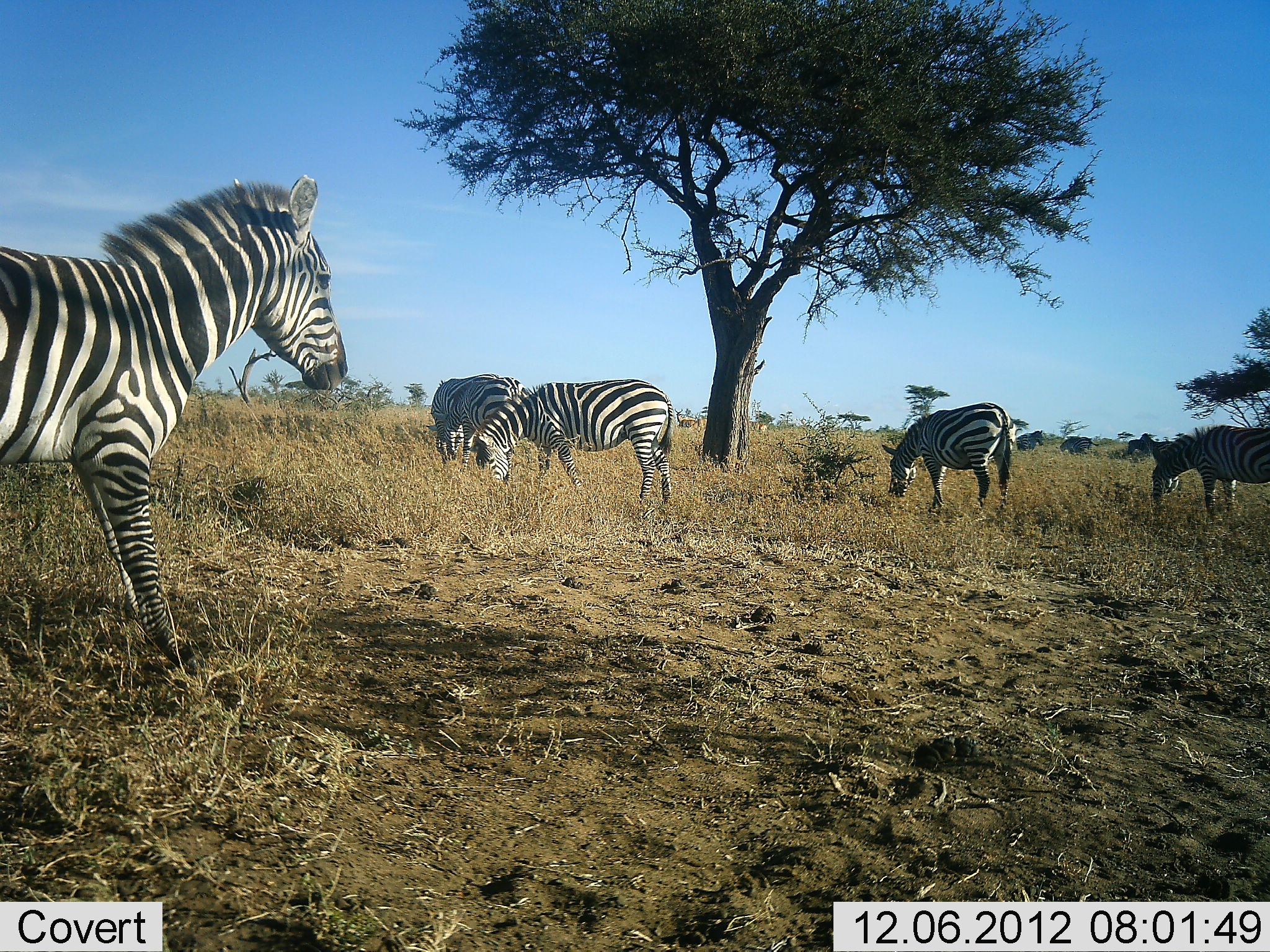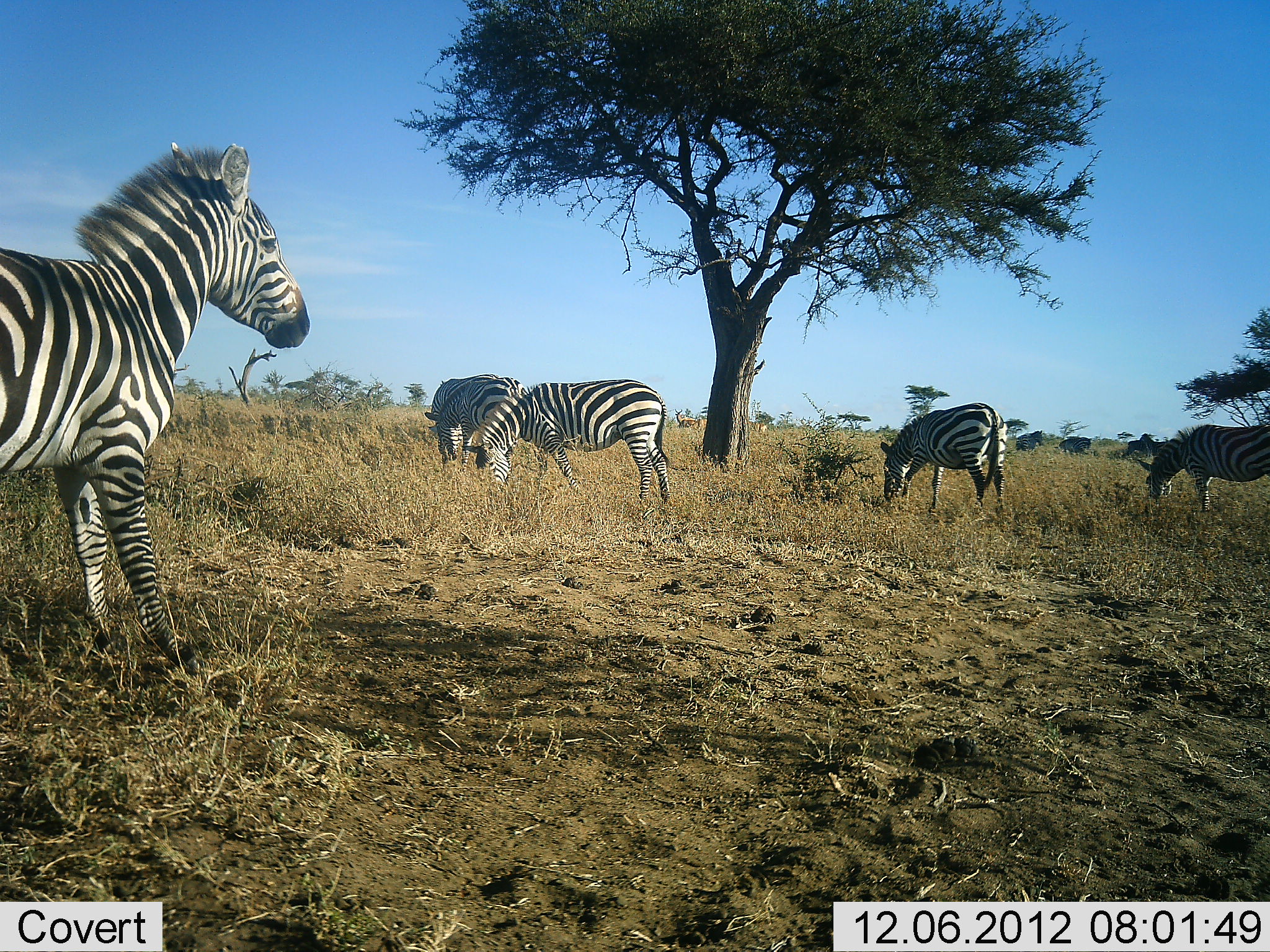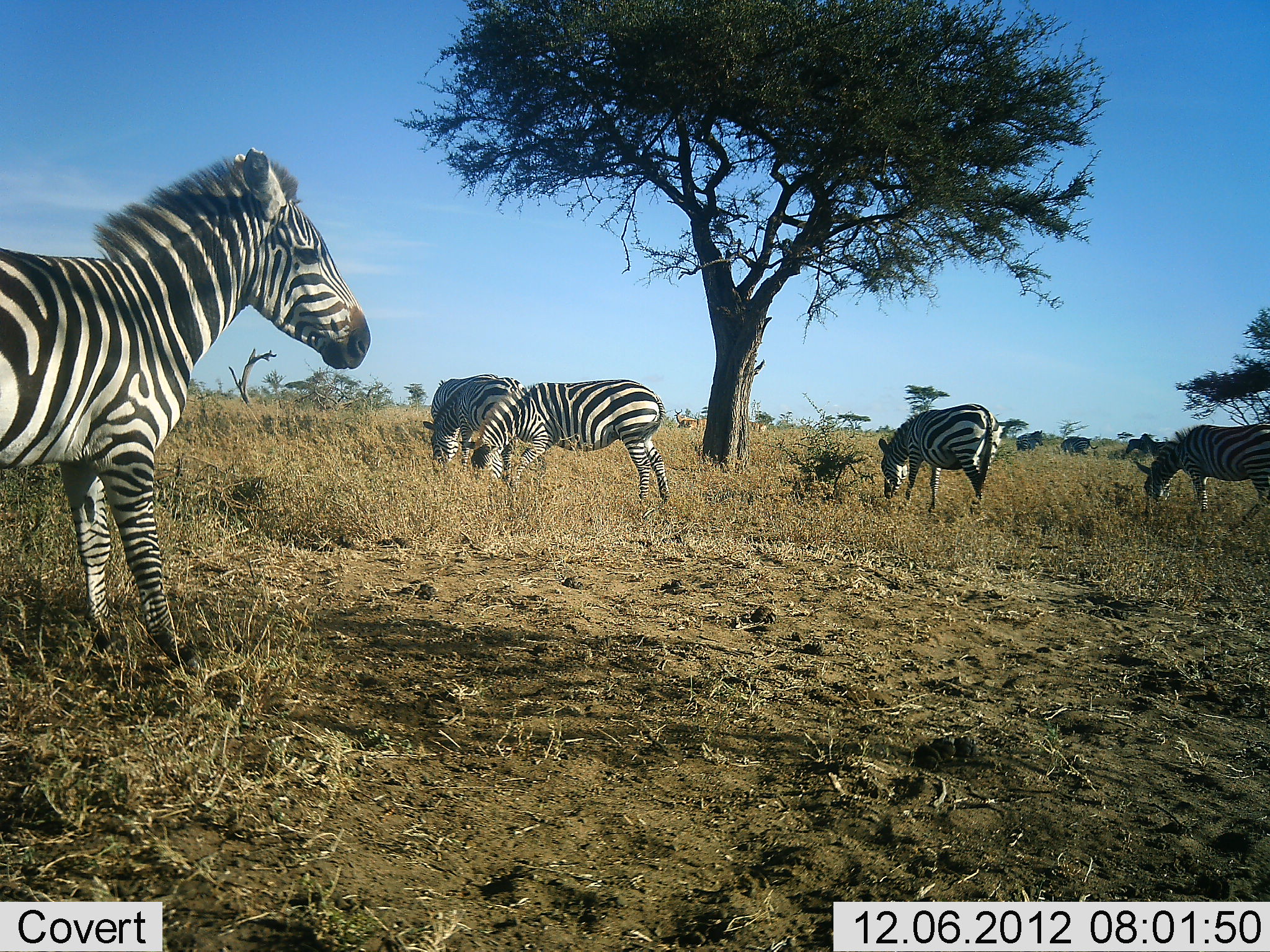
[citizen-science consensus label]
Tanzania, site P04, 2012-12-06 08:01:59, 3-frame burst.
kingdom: Animalia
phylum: Chordata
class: Mammalia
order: Perissodactyla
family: Equidae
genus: Equus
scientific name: Equus quagga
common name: plains zebra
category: zebra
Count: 6.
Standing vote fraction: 27%.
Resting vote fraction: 0%.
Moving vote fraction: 36%.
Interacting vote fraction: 0%.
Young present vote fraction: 0%.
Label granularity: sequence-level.